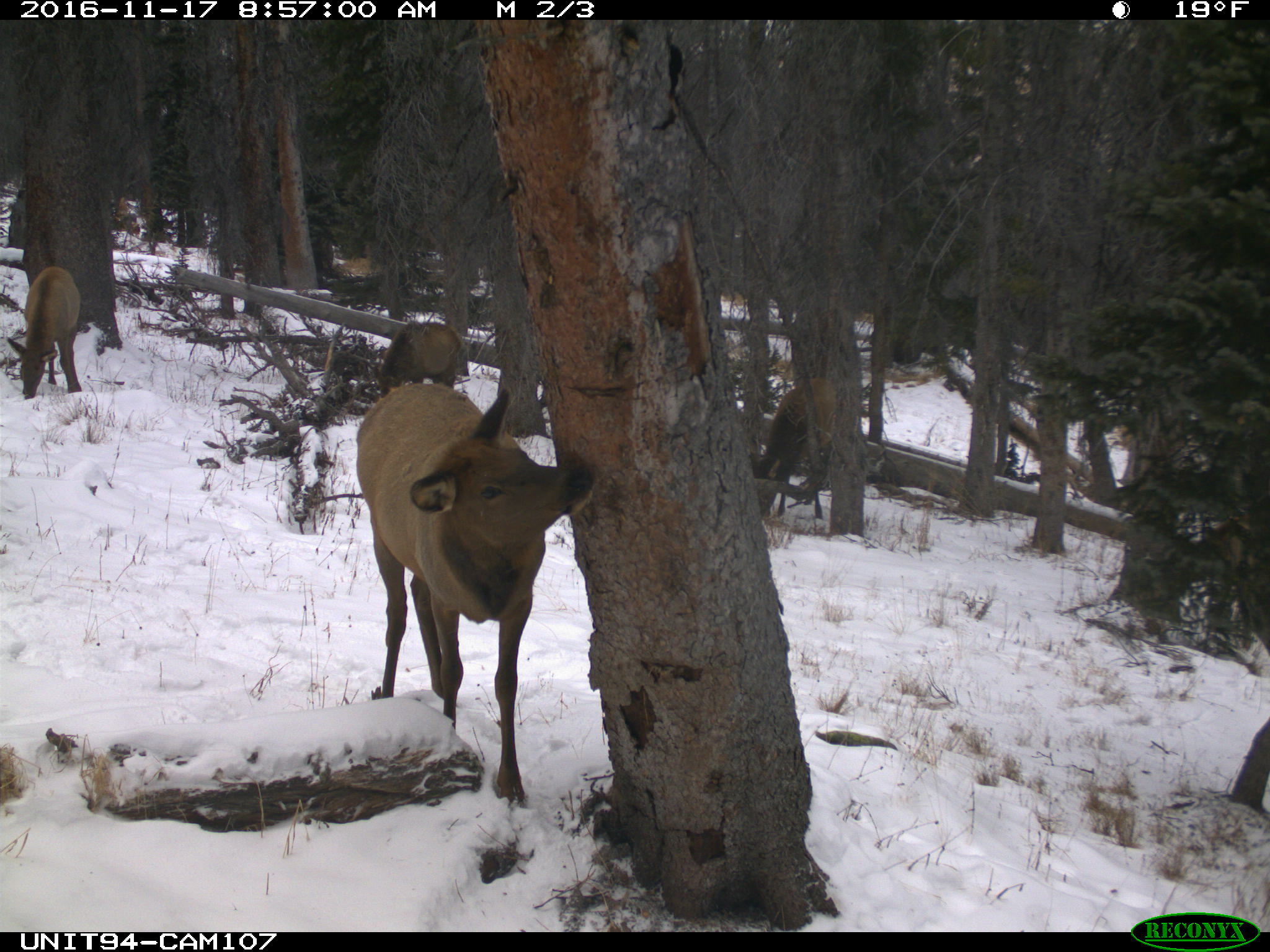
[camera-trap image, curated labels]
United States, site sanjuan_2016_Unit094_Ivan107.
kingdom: Animalia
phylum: Chordata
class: Mammalia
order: Artiodactyla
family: Cervidae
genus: Cervus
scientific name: Cervus elaphus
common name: red deer